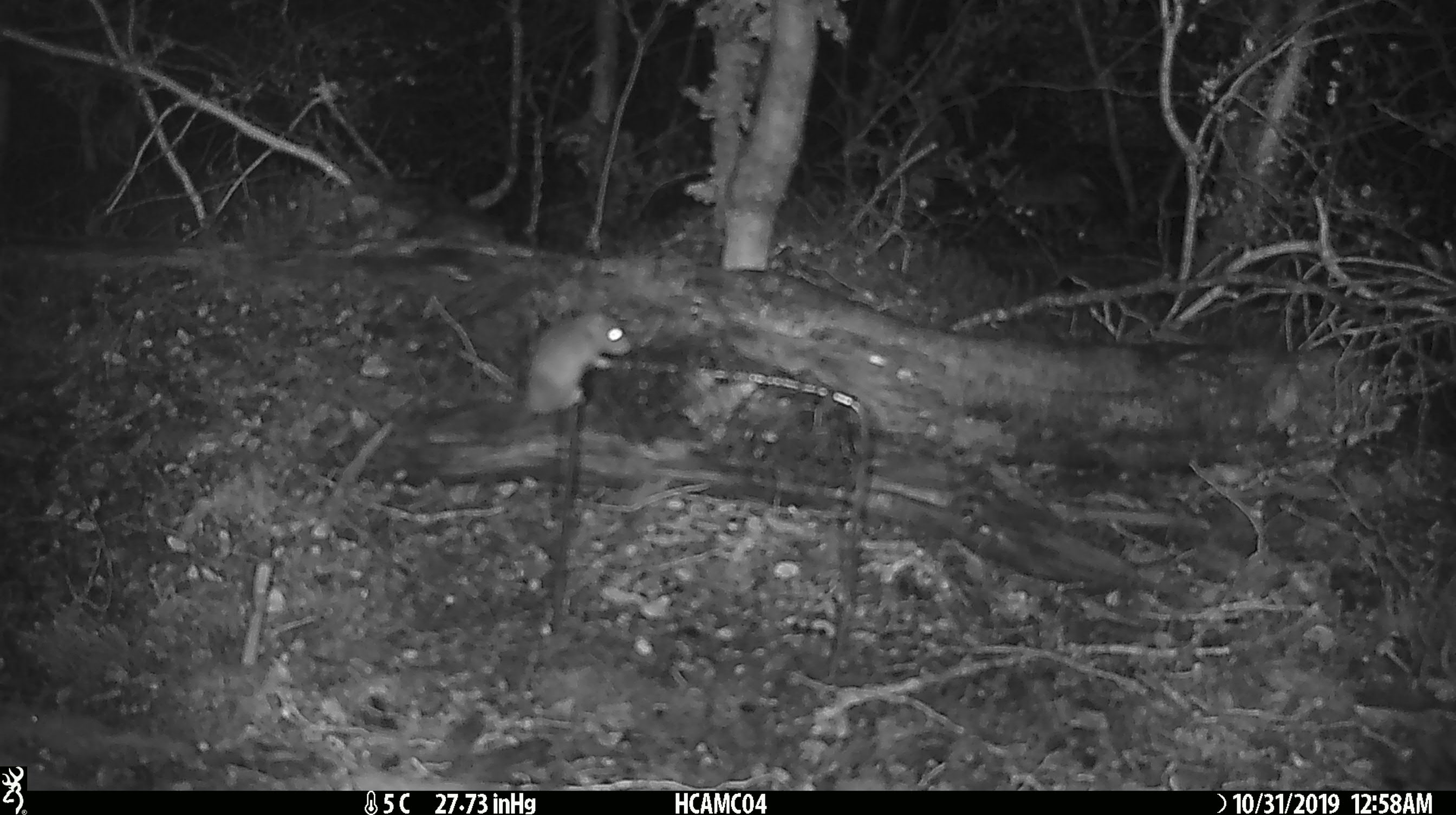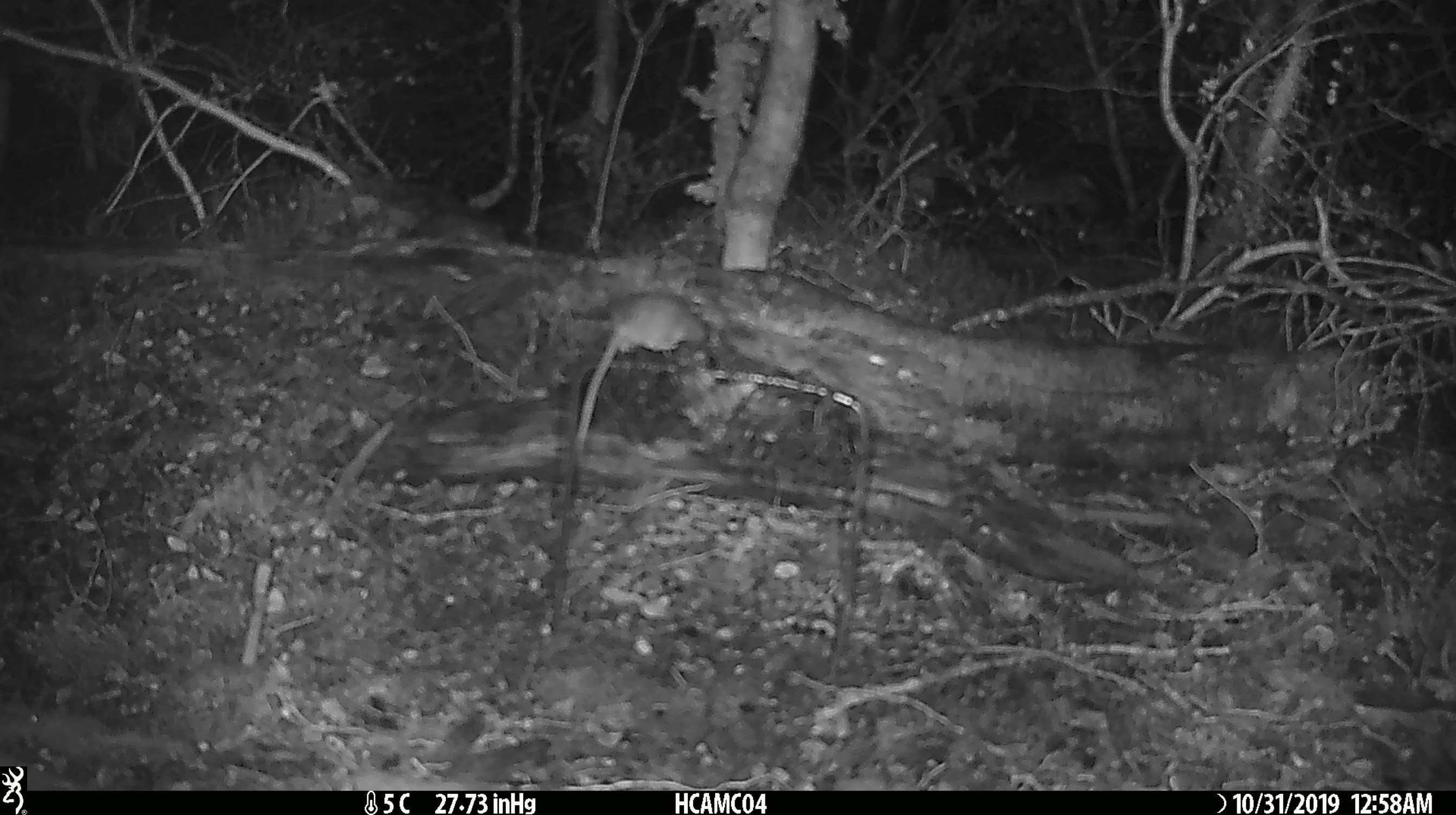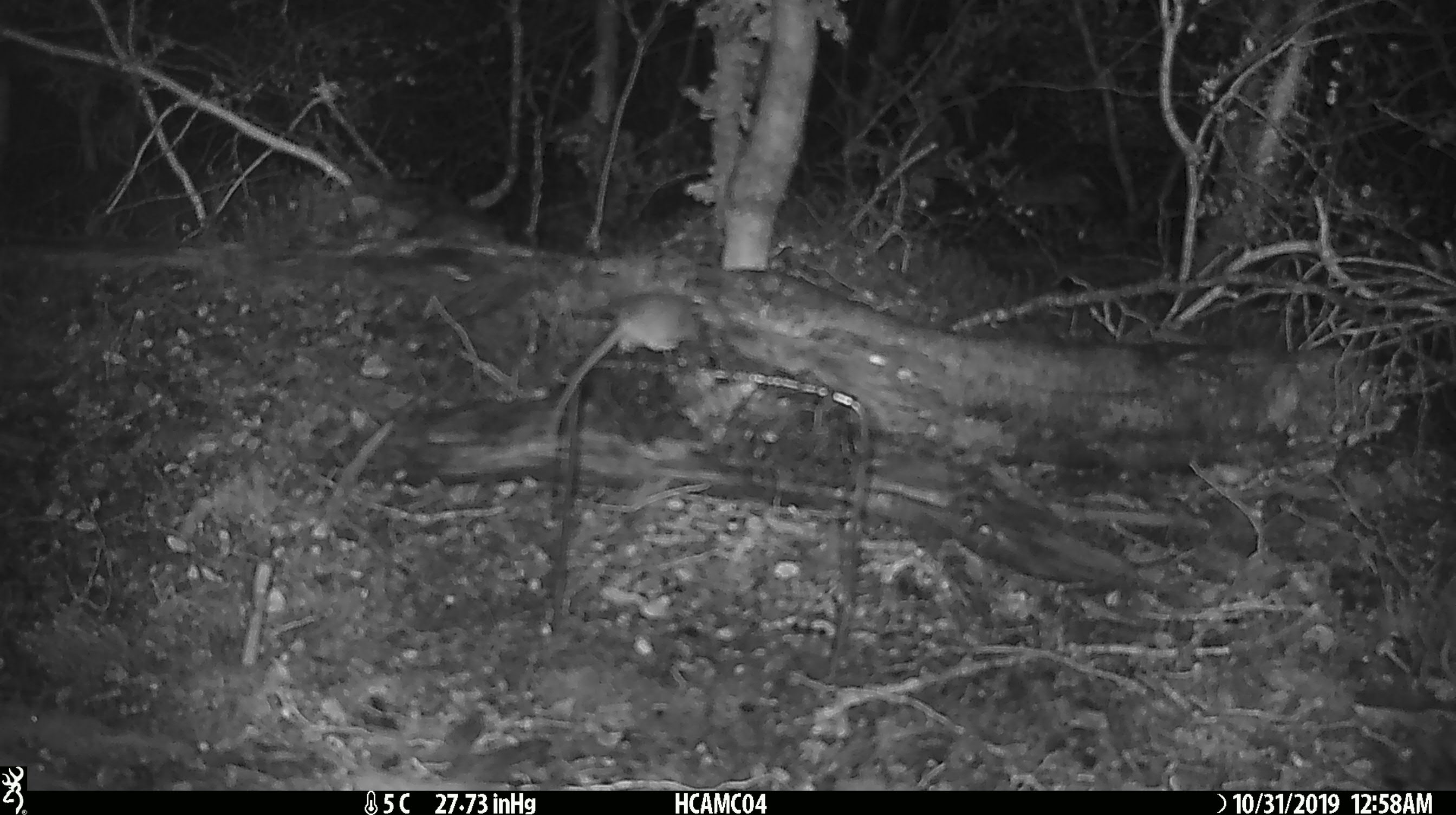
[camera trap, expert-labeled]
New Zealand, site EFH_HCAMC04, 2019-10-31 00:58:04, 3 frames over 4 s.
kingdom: Animalia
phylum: Chordata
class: Mammalia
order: Rodentia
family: Muridae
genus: Mus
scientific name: Mus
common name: mouse